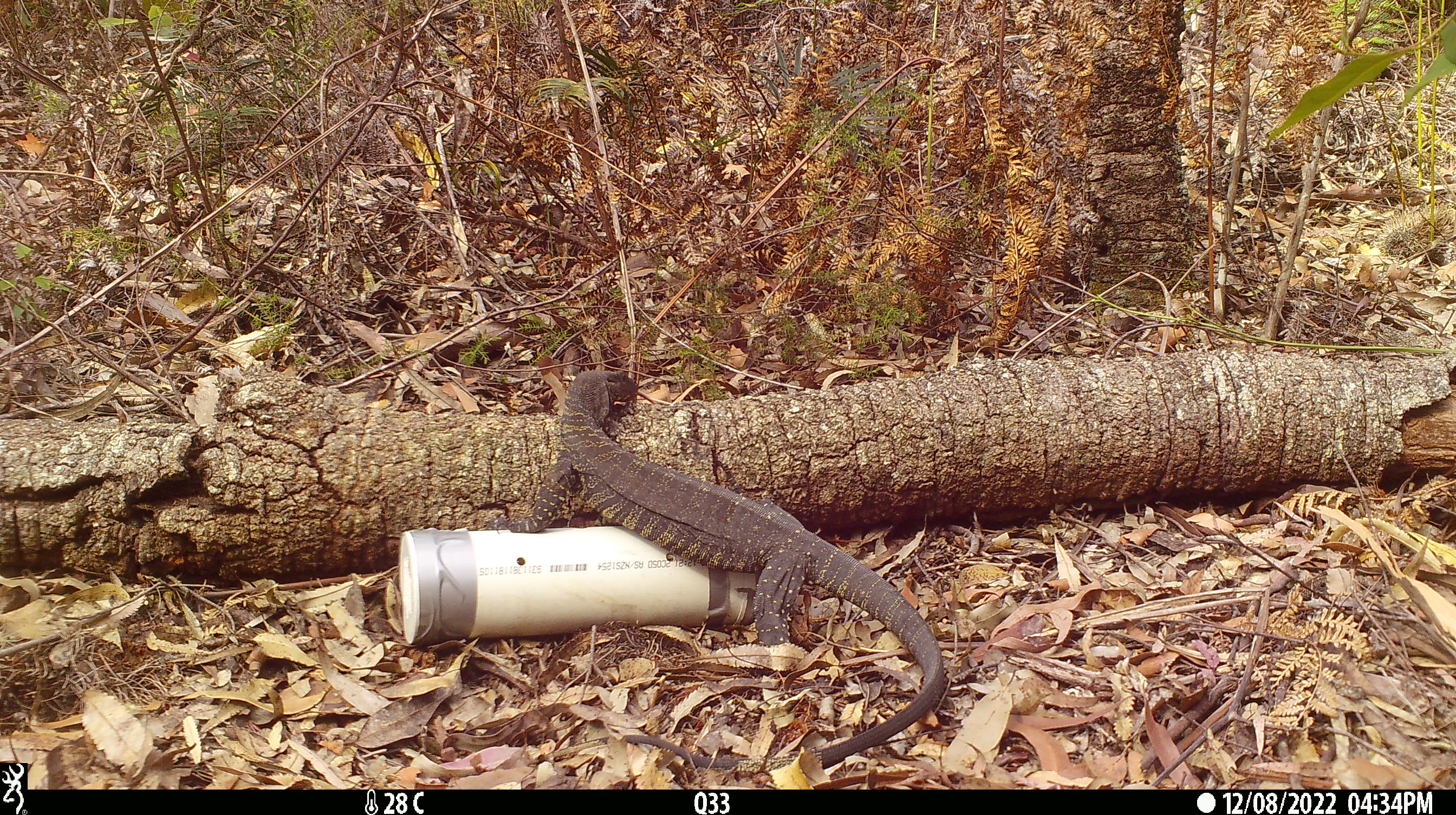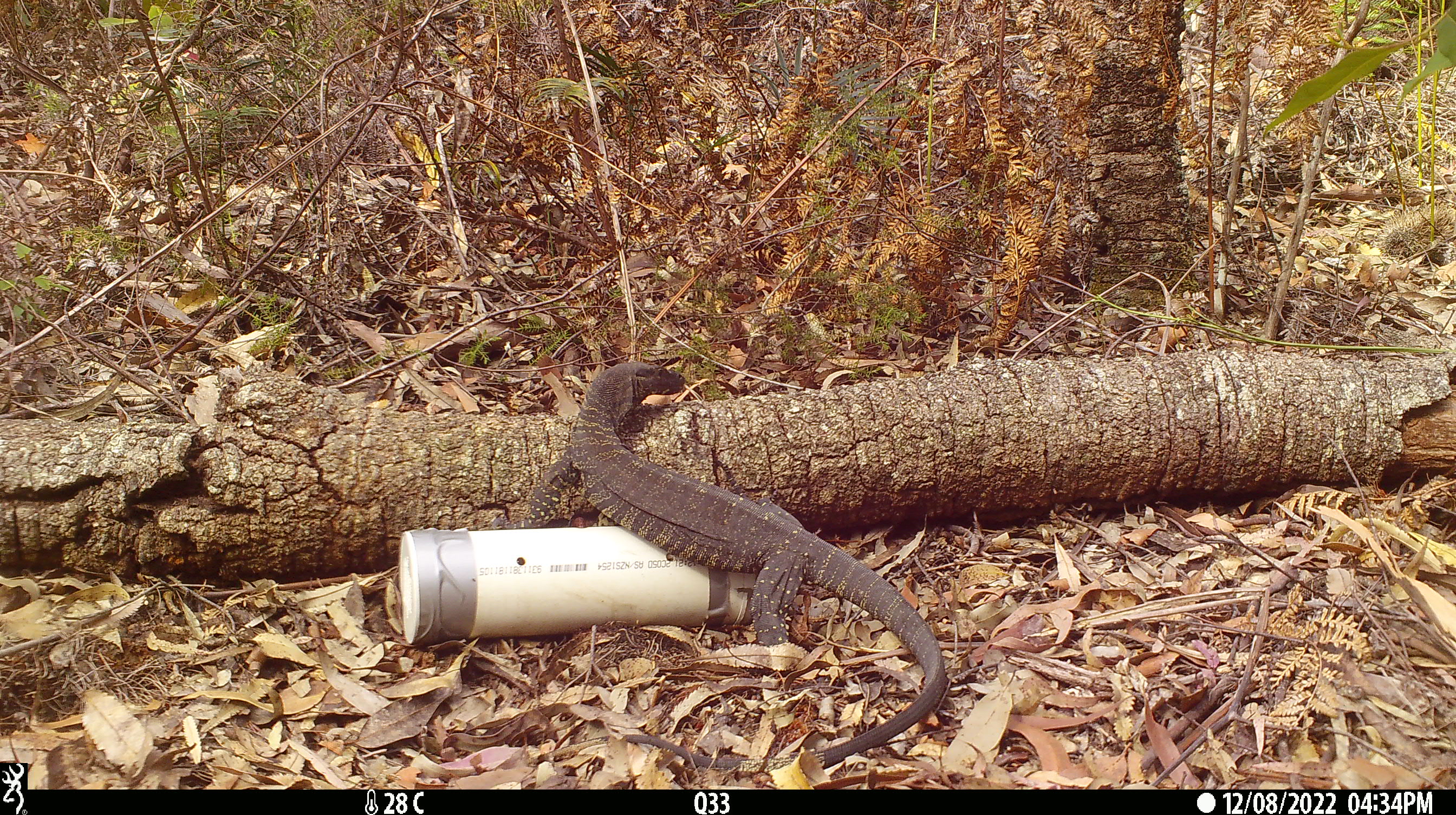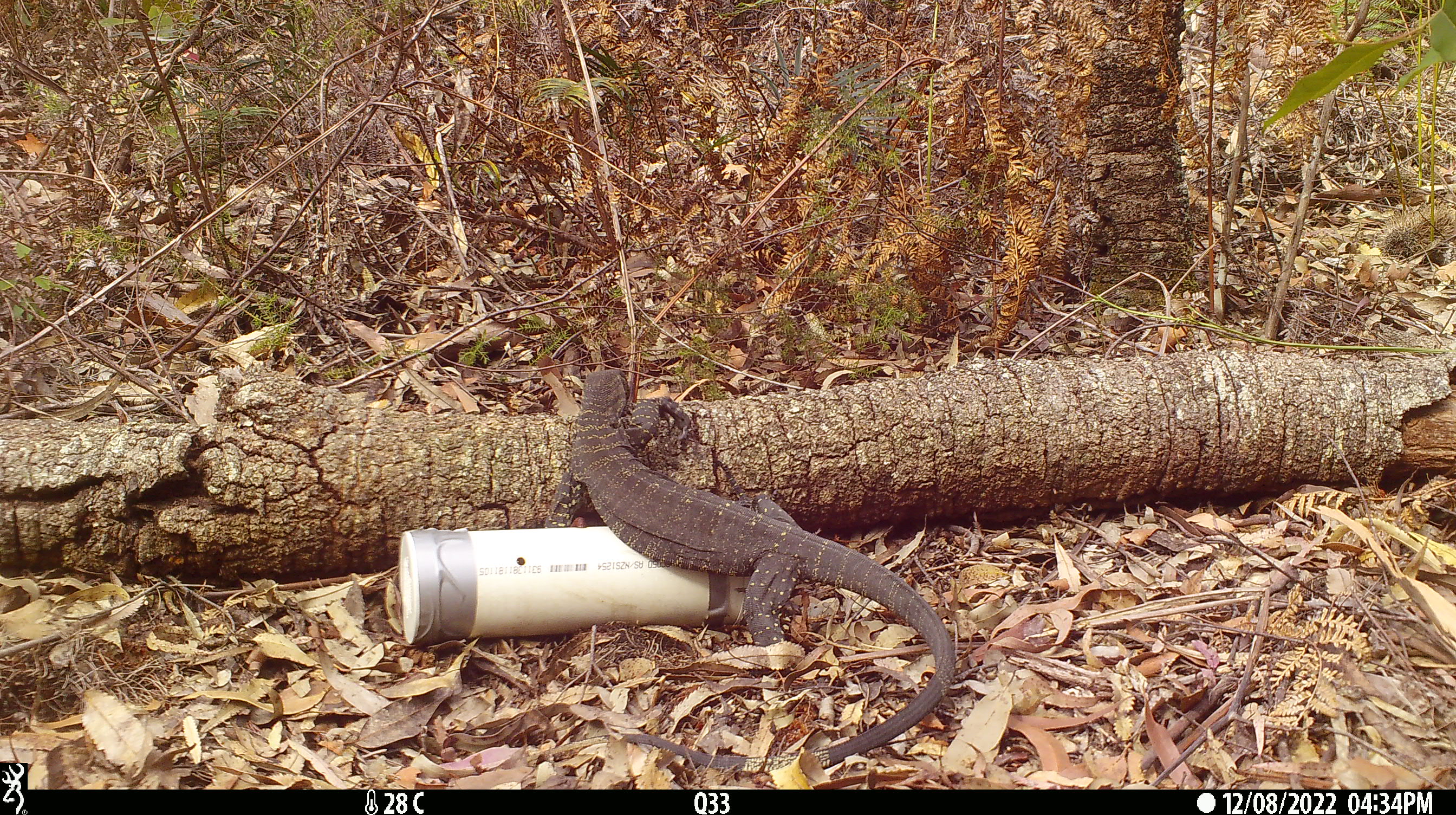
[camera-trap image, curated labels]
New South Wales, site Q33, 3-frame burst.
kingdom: Animalia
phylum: Chordata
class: Reptilia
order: Squamata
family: Varanidae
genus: Varanus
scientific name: Varanus varius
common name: lace monitor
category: goanna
Goanna (lace monitor) (Varanus varius).